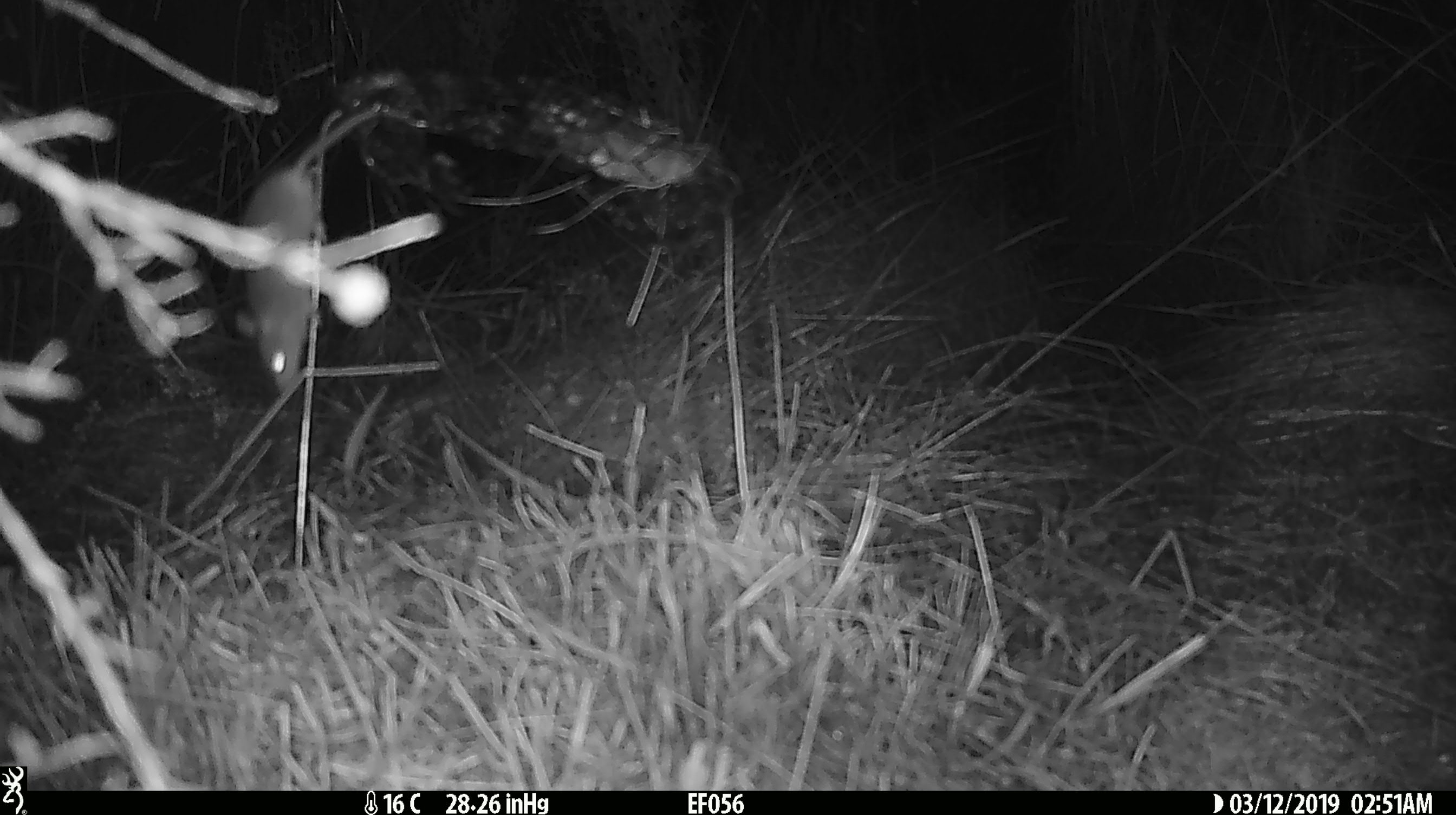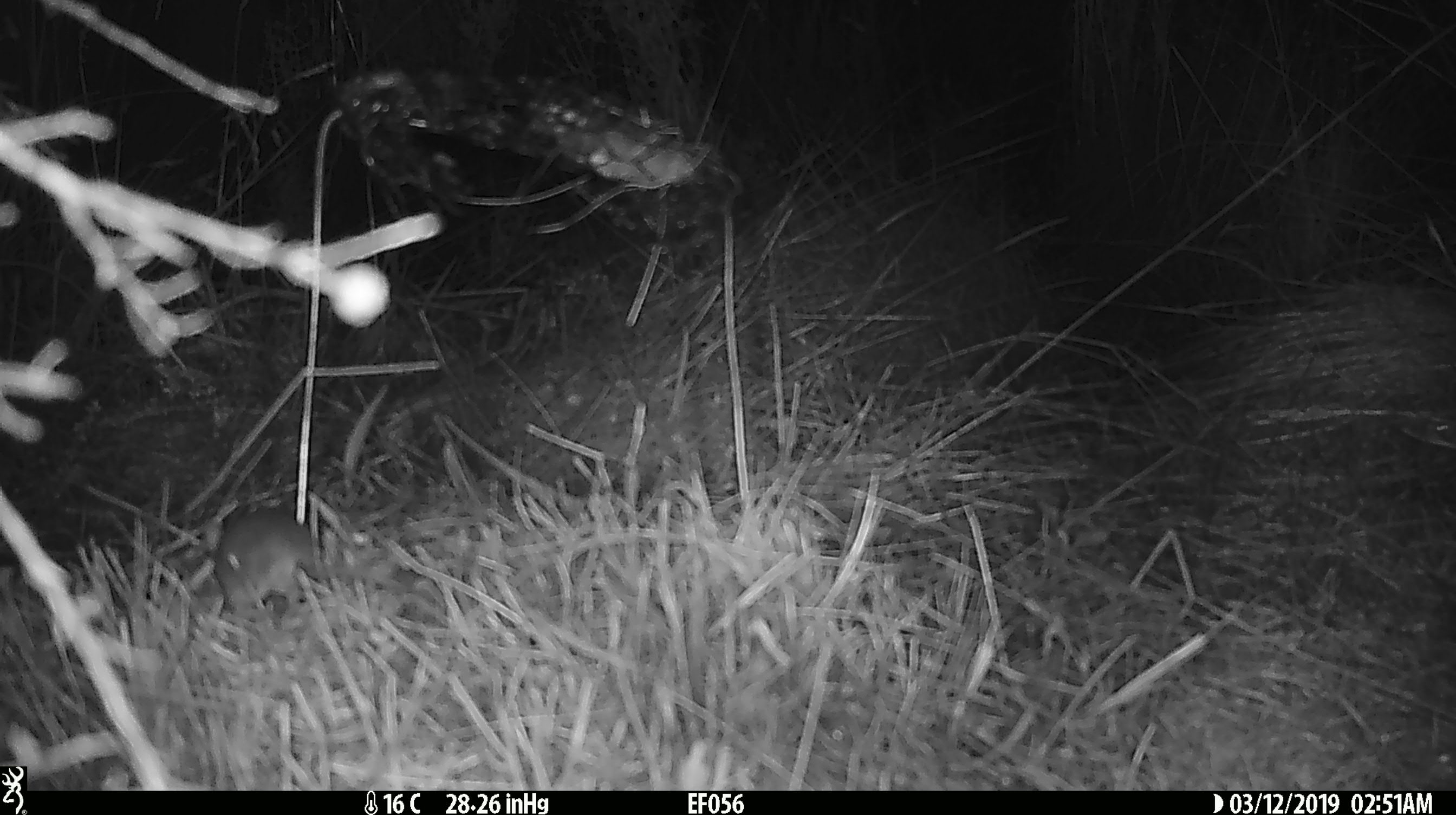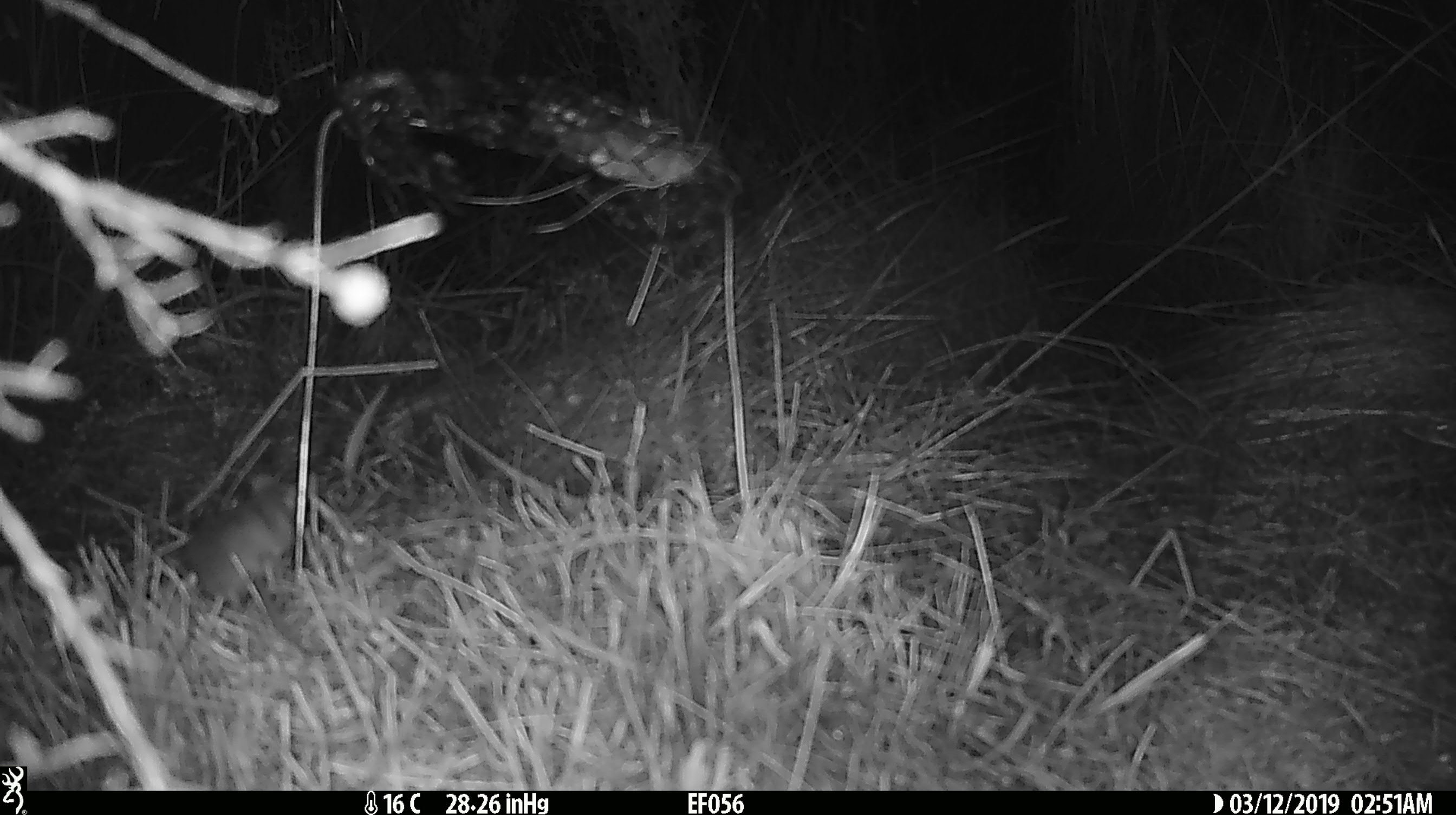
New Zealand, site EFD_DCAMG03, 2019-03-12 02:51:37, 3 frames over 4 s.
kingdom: Animalia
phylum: Chordata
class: Mammalia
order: Rodentia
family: Muridae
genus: Mus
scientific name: Mus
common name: mouse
Mouse (Mus).